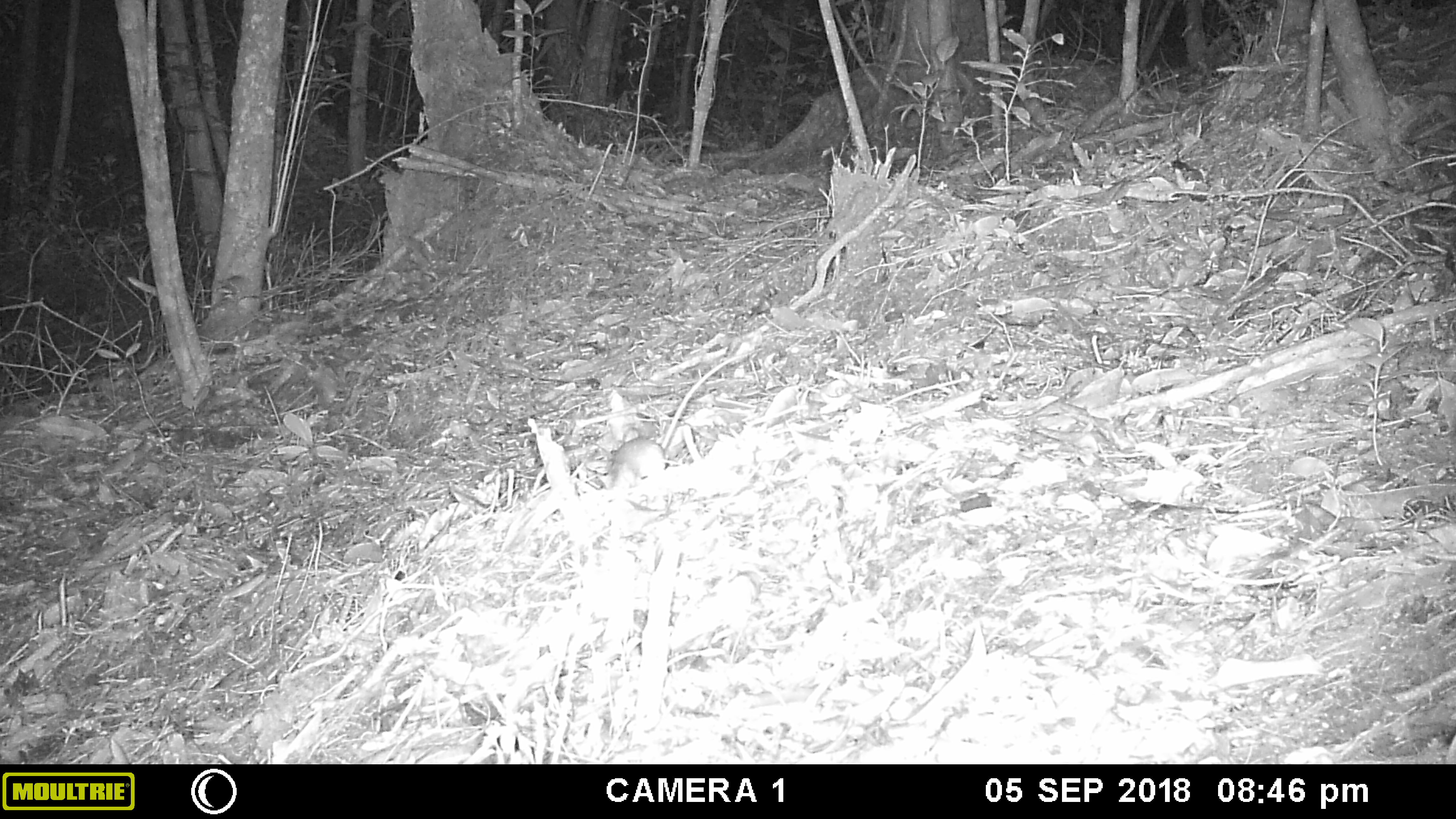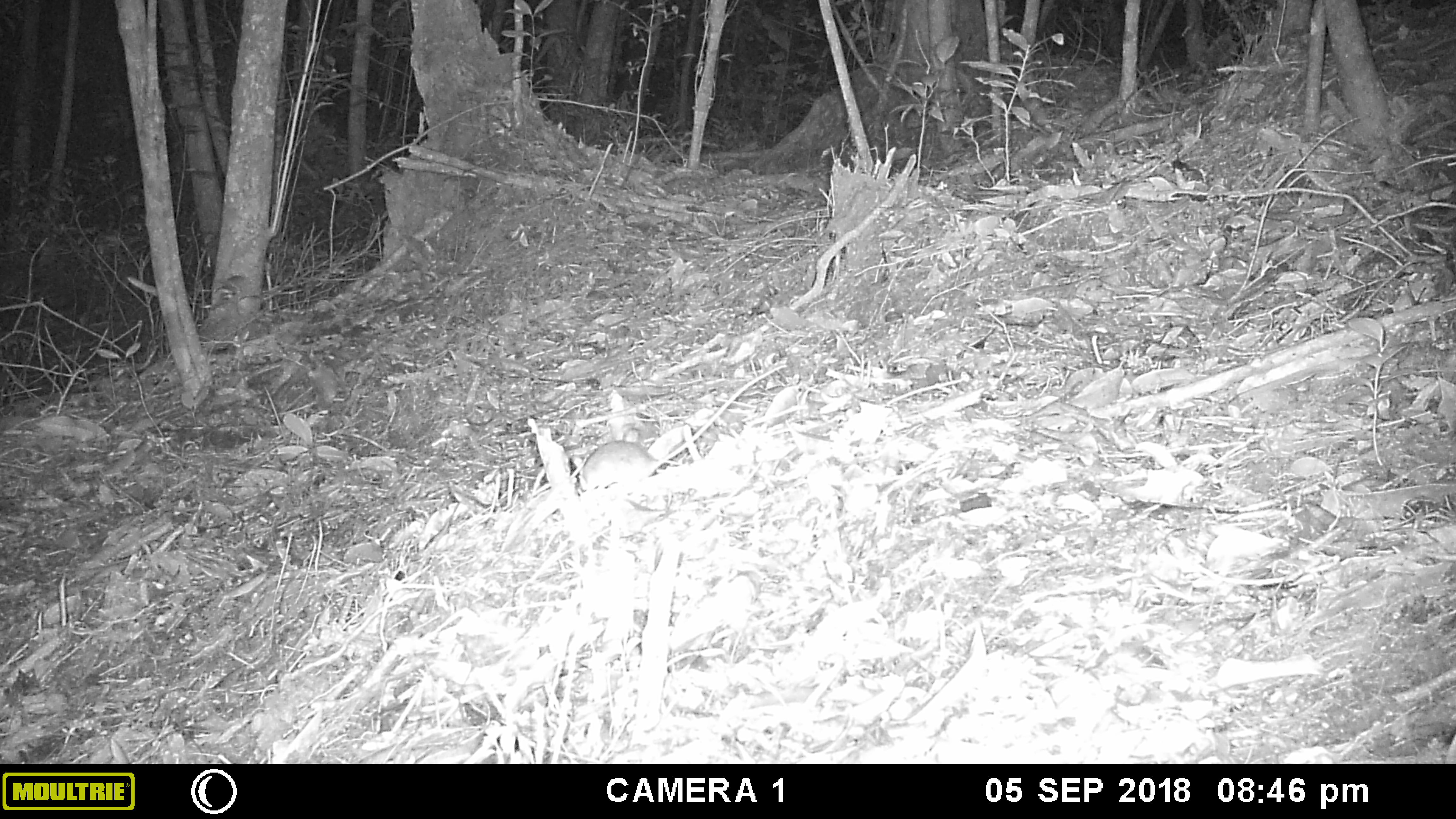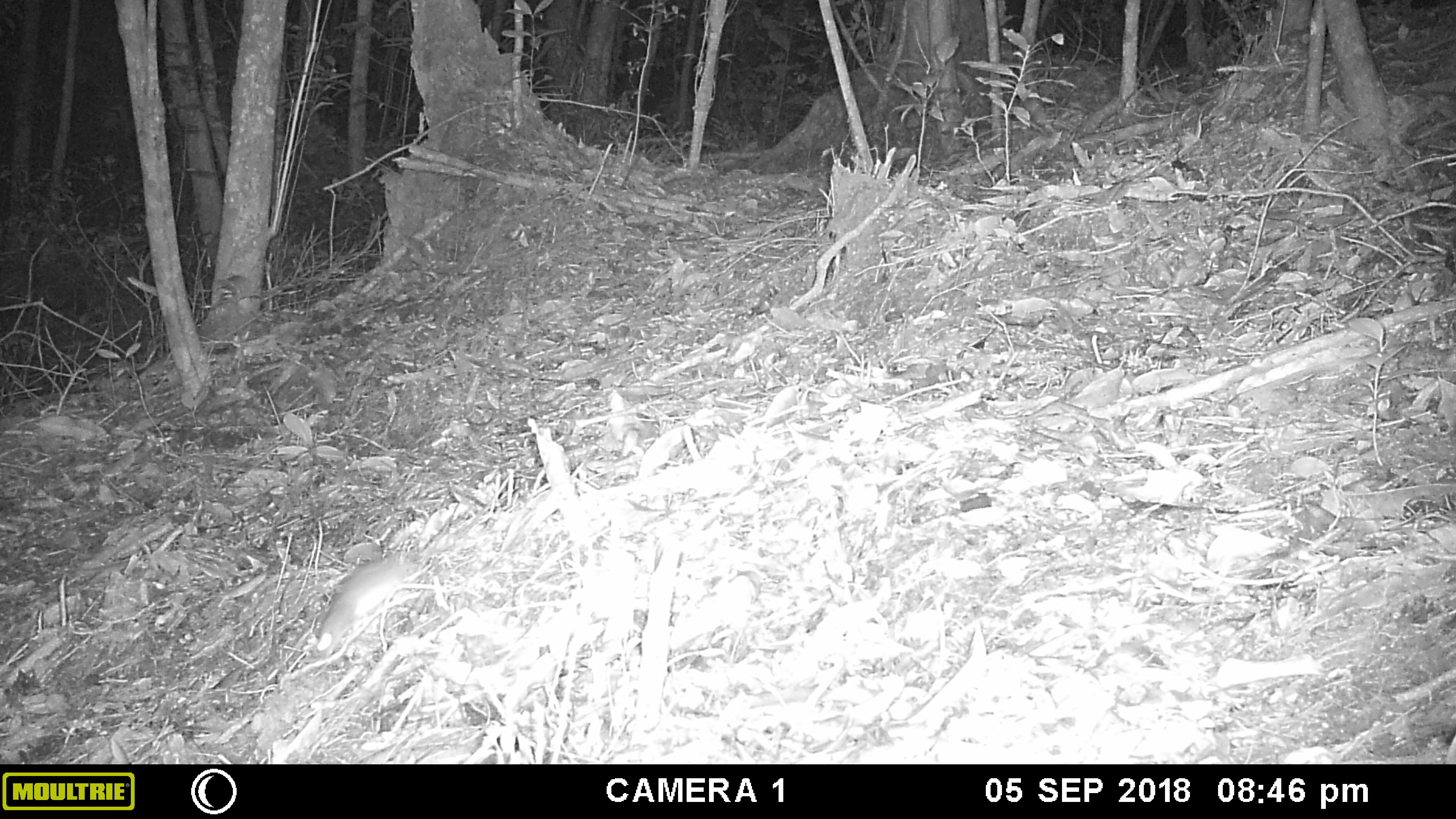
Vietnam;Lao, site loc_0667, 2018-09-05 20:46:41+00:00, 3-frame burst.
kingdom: Animalia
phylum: Chordata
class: Mammalia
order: Rodentia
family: Muridae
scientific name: Muridae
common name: old-world mice and rats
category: unidentified murid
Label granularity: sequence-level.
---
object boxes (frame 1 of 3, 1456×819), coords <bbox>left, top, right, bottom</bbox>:
unidentified murid: <bbox>596, 350, 748, 491</bbox>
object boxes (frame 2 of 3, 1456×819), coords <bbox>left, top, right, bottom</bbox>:
unidentified murid: <bbox>572, 363, 788, 491</bbox>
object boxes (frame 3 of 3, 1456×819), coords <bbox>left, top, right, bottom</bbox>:
unidentified murid: <bbox>313, 545, 434, 657</bbox>